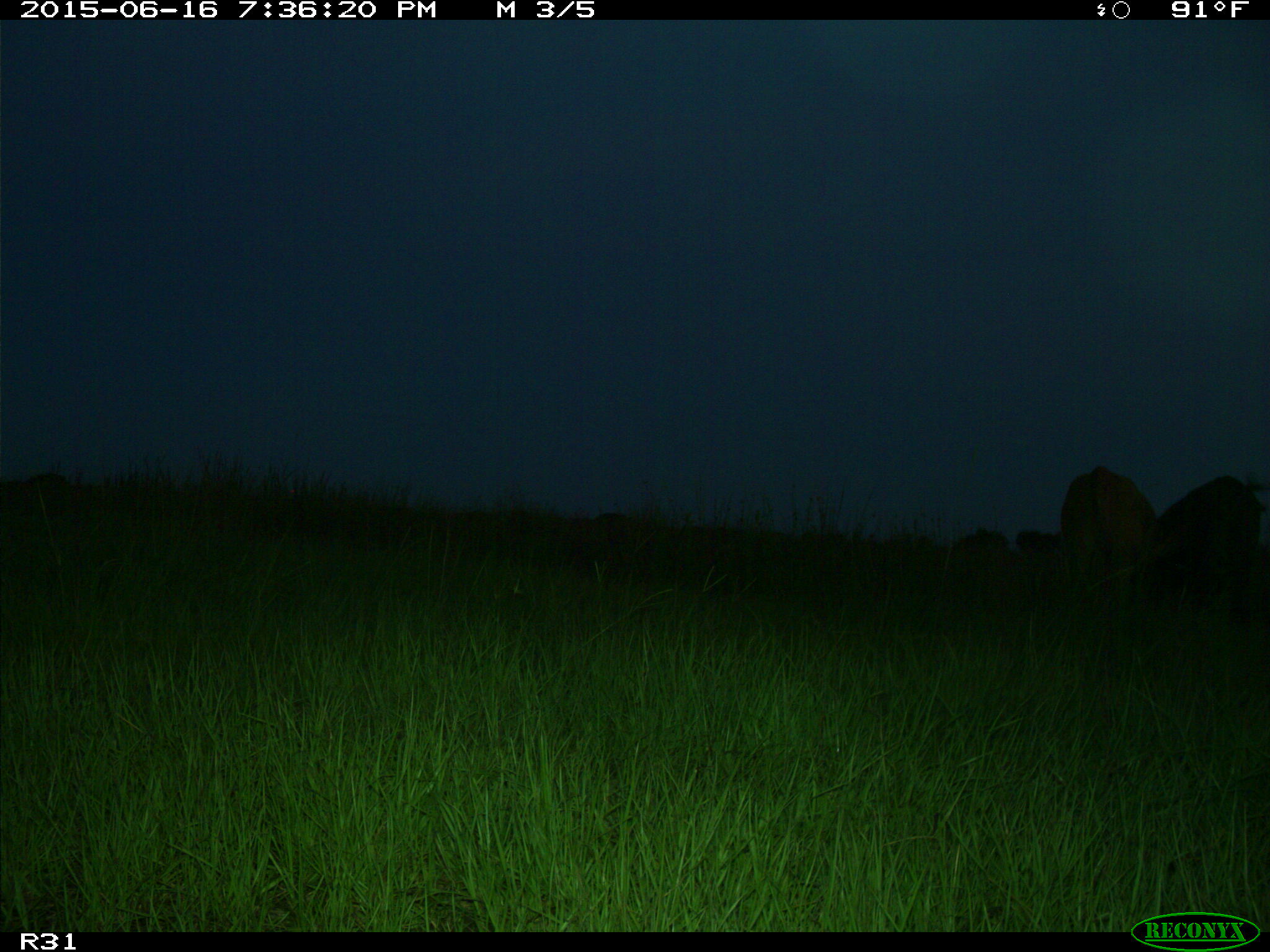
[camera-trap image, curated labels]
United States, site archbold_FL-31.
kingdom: Animalia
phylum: Chordata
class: Mammalia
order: Artiodactyla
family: Bovidae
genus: Bos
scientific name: Bos taurus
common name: domestic cow